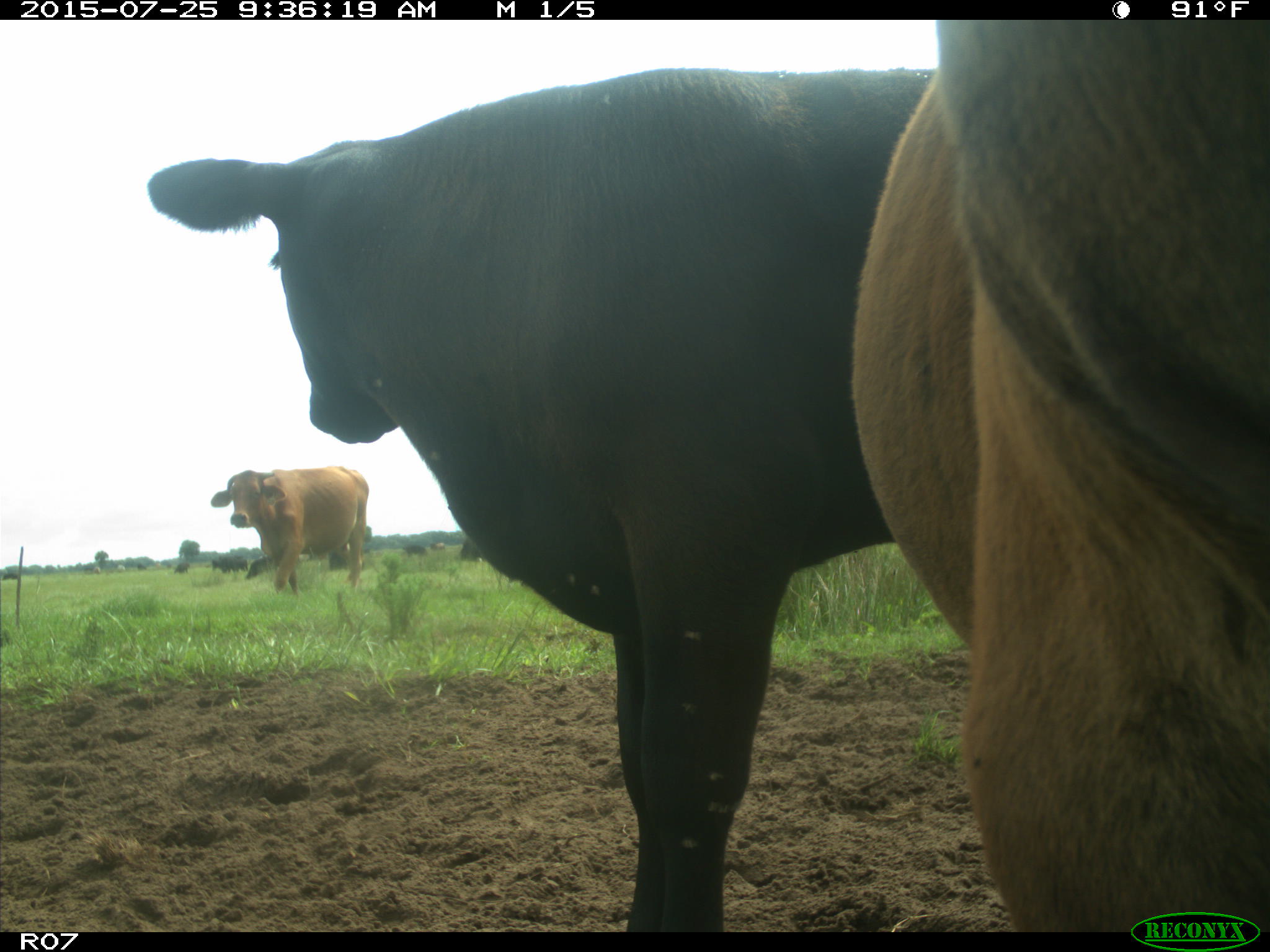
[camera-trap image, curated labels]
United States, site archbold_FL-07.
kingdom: Animalia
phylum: Chordata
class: Mammalia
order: Artiodactyla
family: Bovidae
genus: Bos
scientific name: Bos taurus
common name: domestic cow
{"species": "Bos taurus (domestic cow)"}